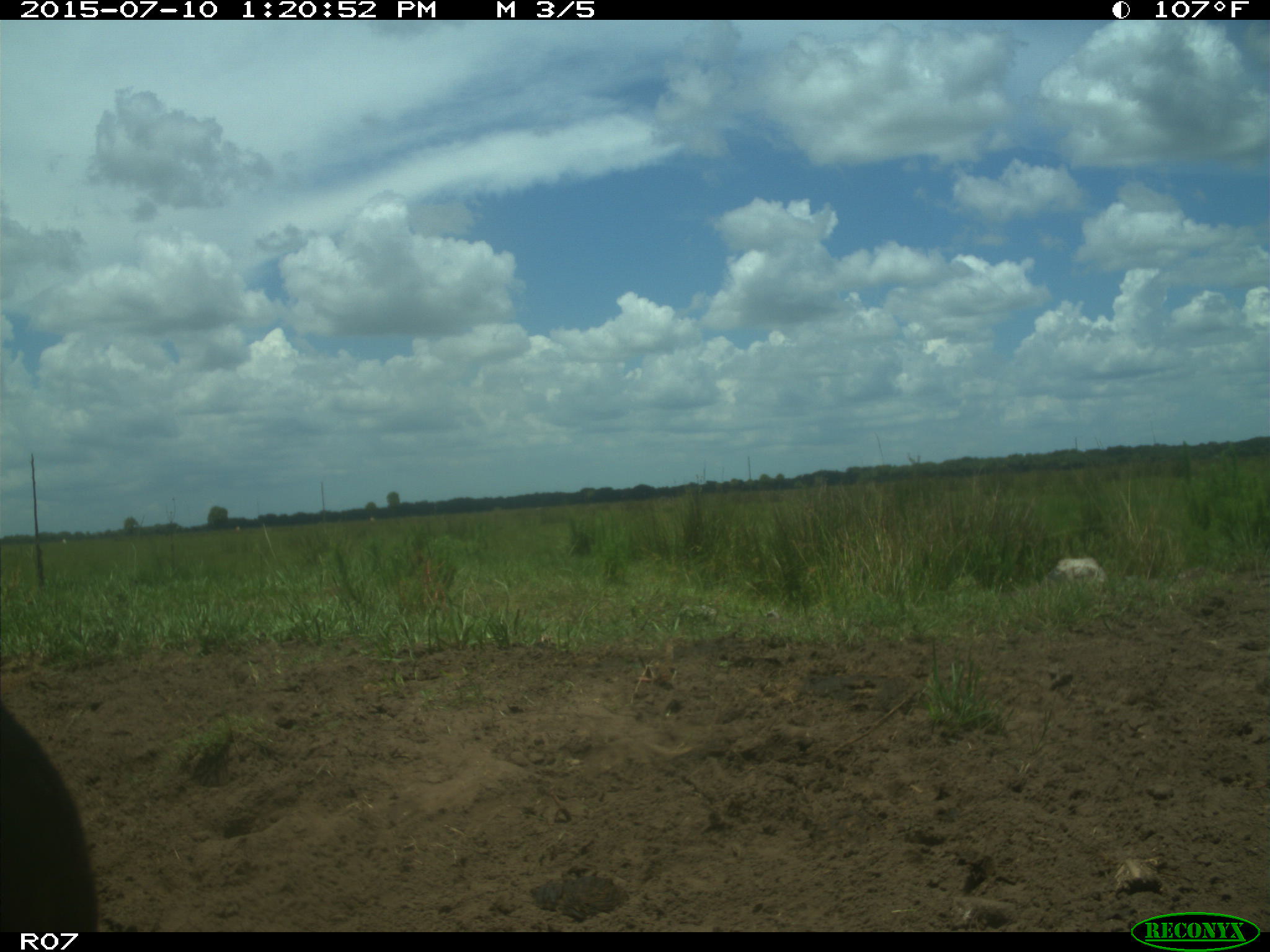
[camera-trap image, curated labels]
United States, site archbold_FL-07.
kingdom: Animalia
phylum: Chordata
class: Mammalia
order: Artiodactyla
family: Bovidae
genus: Bos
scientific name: Bos taurus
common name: domestic cow